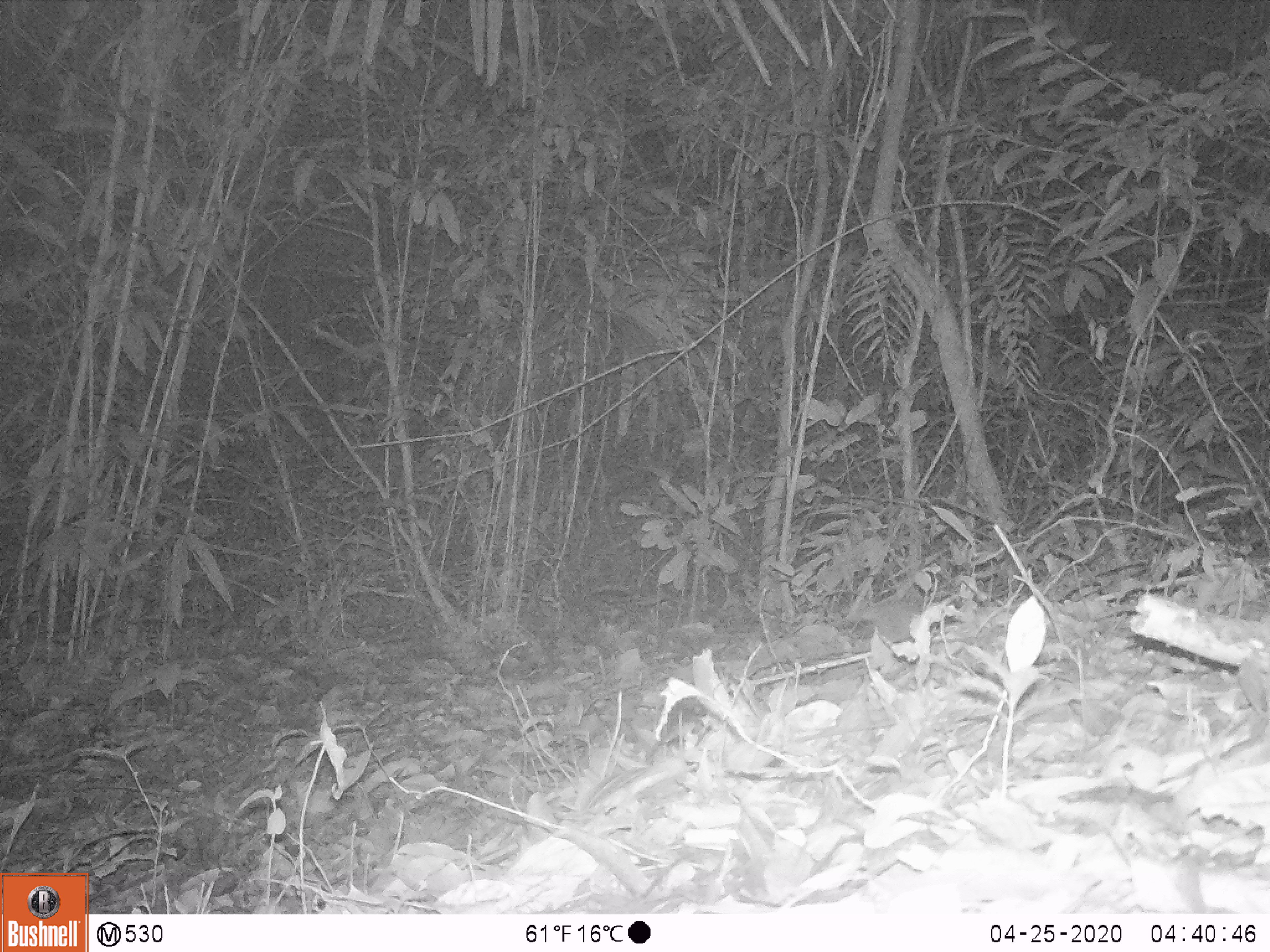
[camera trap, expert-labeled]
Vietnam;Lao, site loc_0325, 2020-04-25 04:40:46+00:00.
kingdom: Animalia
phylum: Chordata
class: Mammalia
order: Rodentia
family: Muridae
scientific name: Muridae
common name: old-world mice and rats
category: unidentified murid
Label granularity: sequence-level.